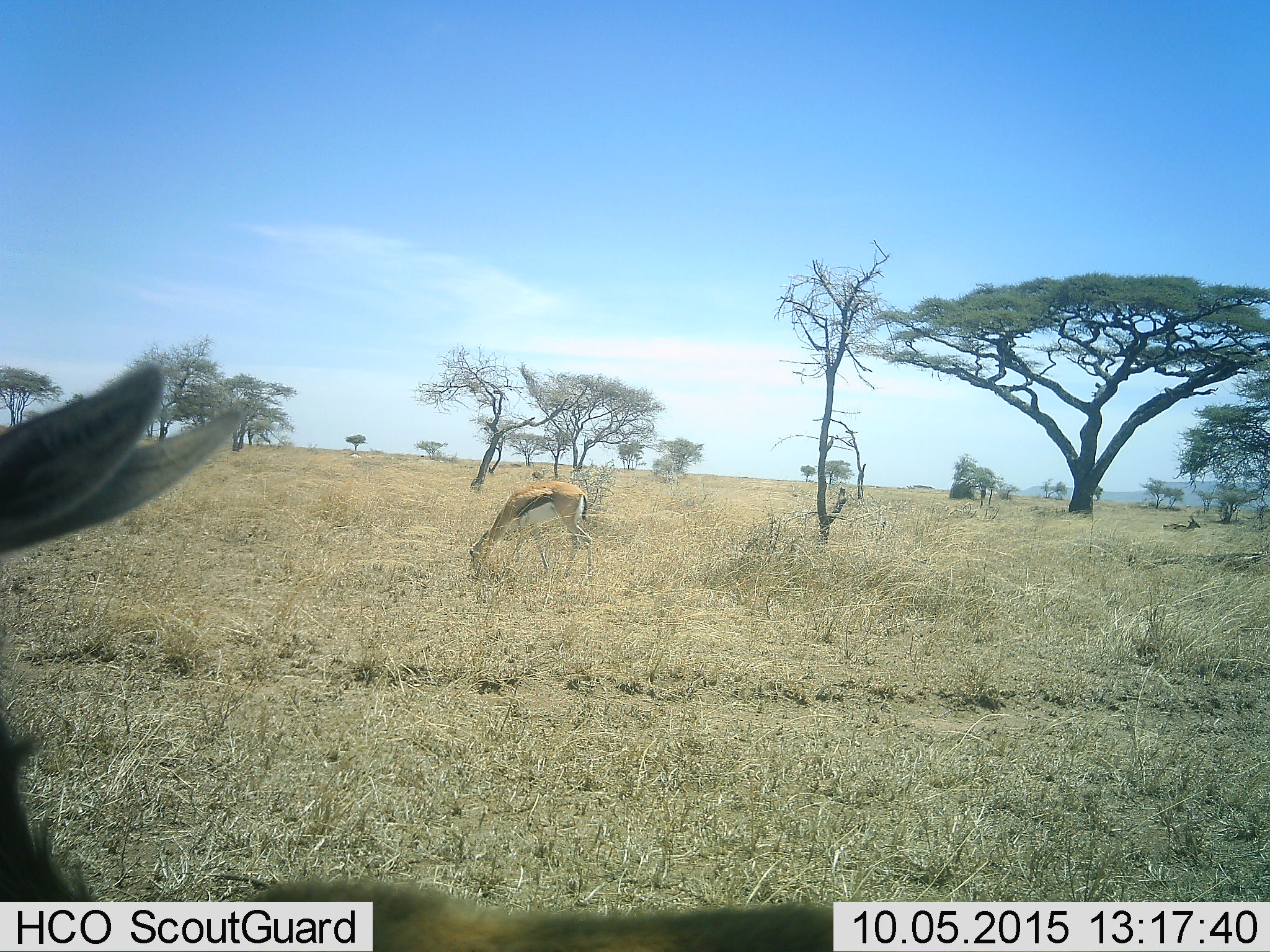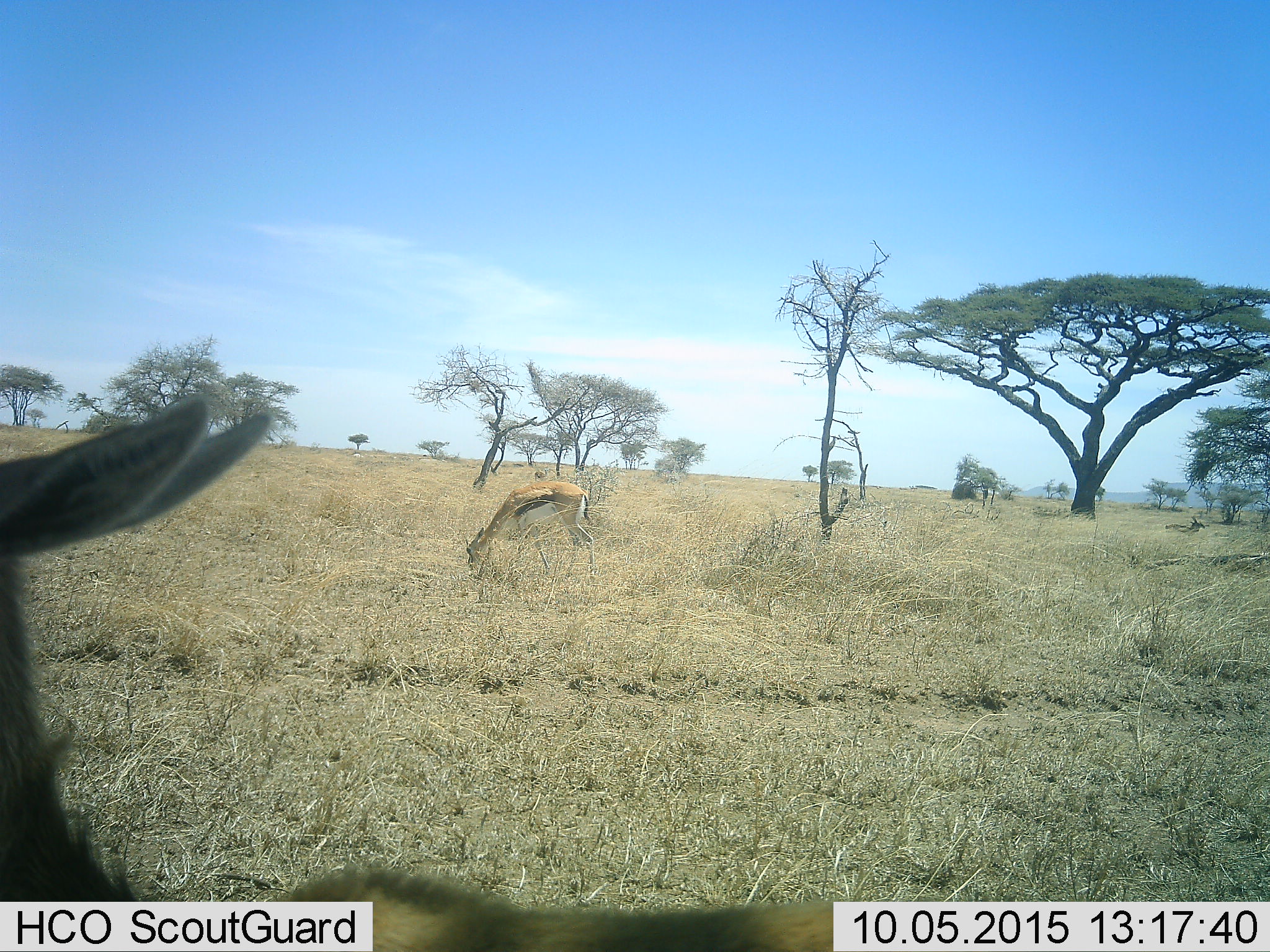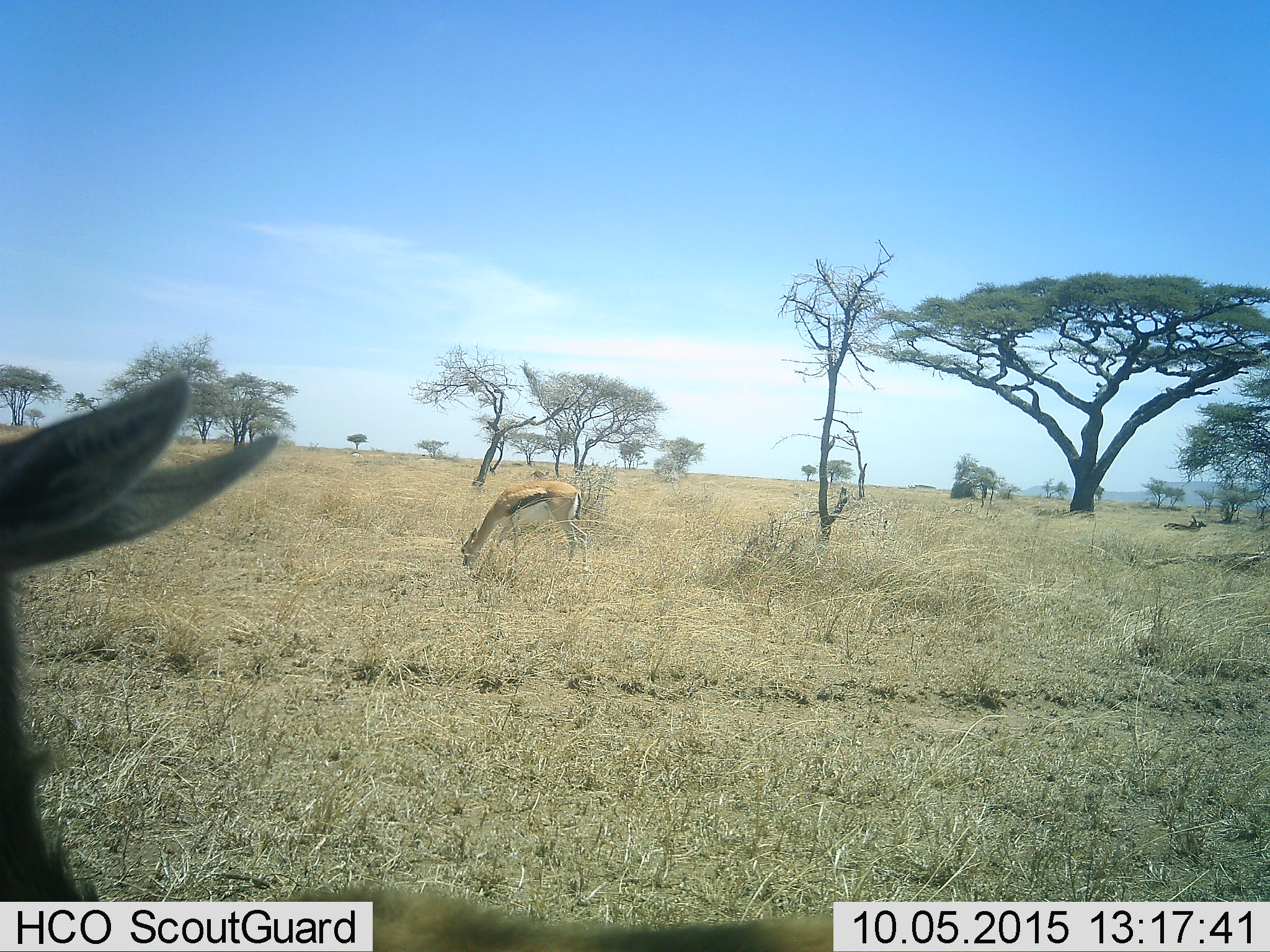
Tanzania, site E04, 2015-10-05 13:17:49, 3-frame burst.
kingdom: Animalia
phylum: Chordata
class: Mammalia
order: Artiodactyla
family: Bovidae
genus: Eudorcas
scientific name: Eudorcas thomsonii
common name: thomson's gazelle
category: gazellethomsons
Gazellethomsons (thomson's gazelle) (Eudorcas thomsonii), count 3. Behavior (volunteer vote fractions): standing 55%, resting 10%, moving 40%, interacting 0%. Young present (vote fraction): 10%. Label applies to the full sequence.